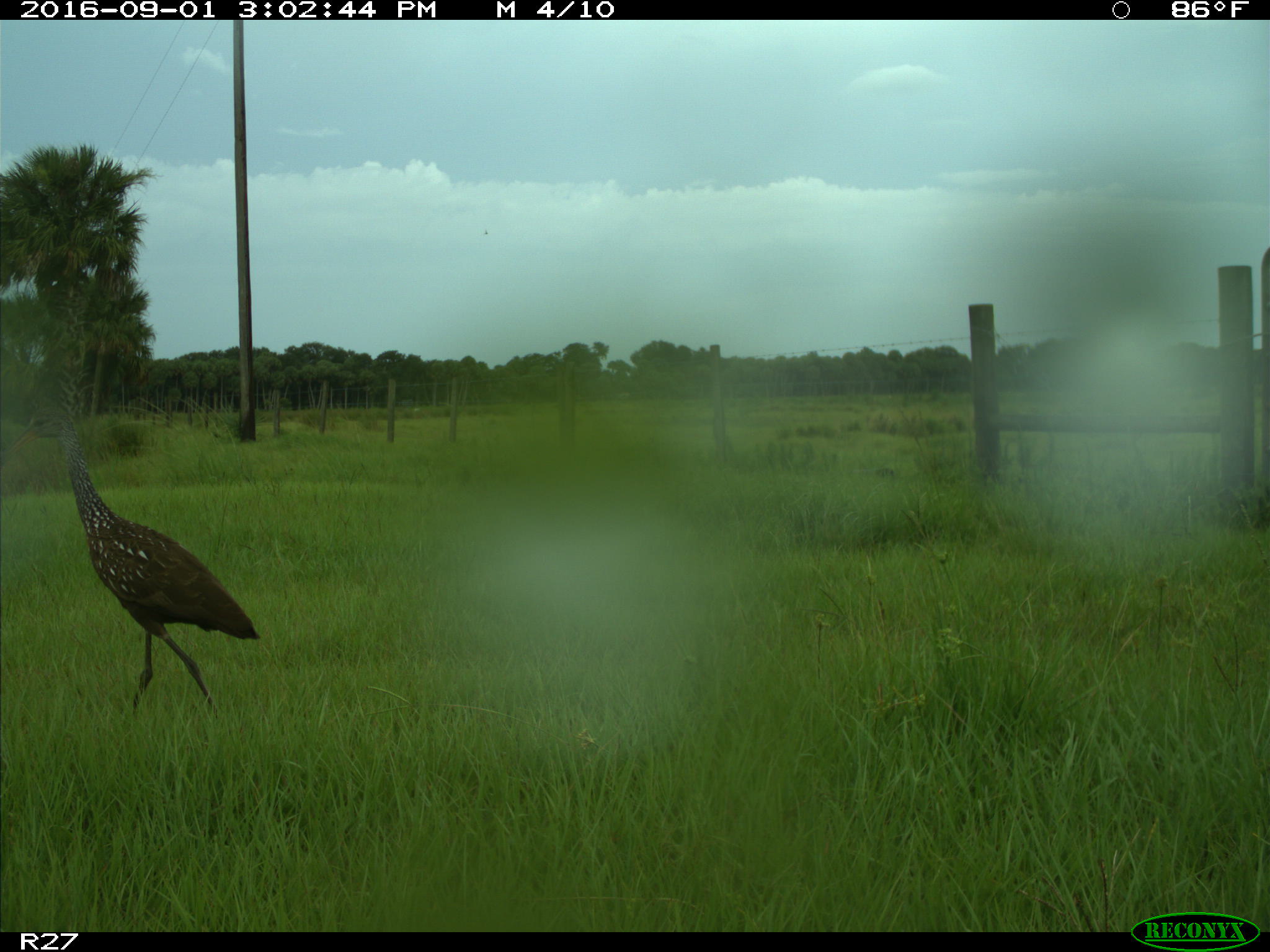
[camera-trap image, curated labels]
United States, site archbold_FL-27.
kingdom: Animalia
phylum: Chordata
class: Aves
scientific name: Aves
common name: birds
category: unidentified bird